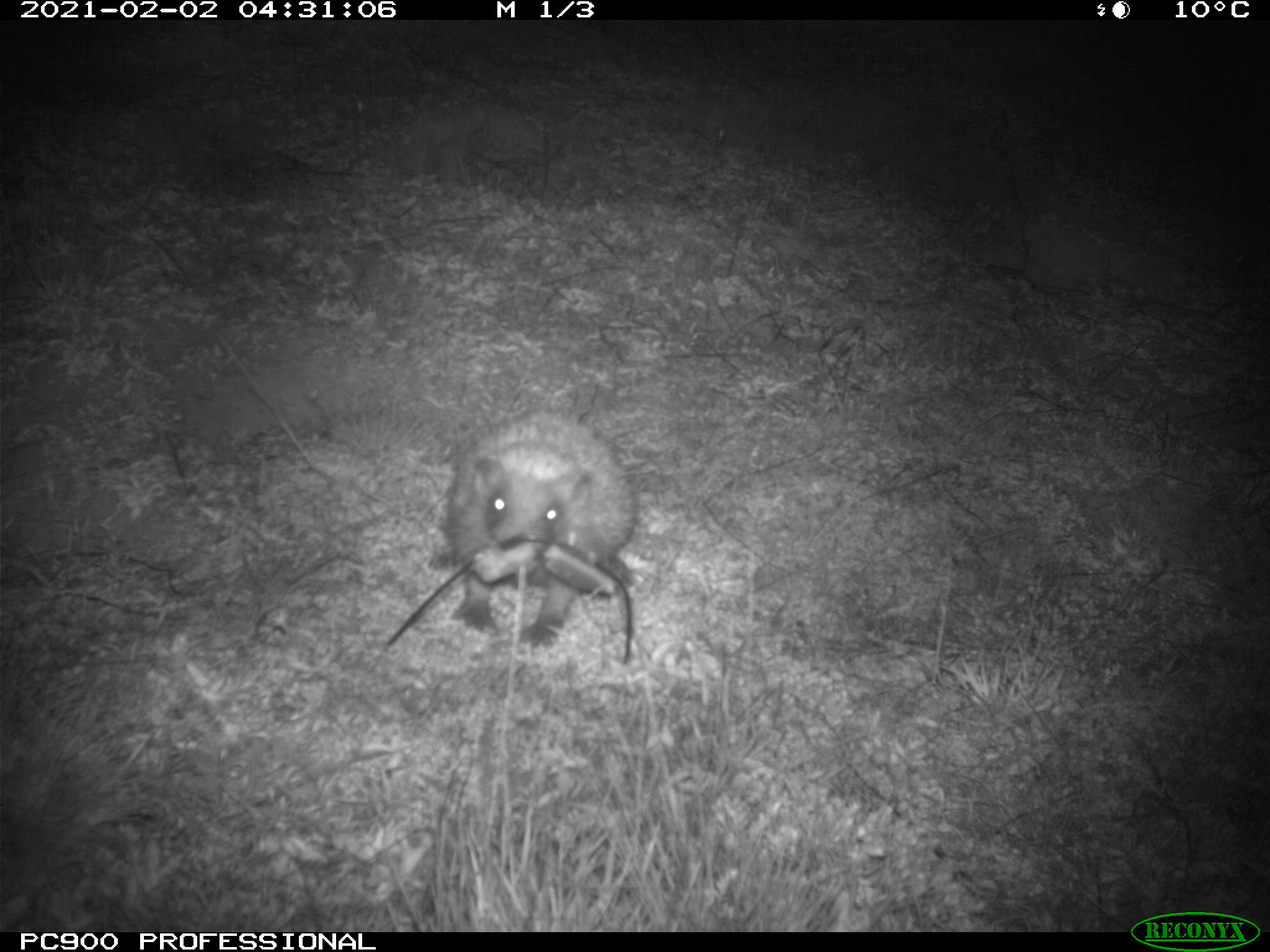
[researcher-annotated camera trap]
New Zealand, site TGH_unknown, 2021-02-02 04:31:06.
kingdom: Animalia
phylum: Chordata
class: Mammalia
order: Eulipotyphla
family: Erinaceidae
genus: Erinaceus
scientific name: Erinaceus europaeus europaeus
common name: european hedgehog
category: hedgehog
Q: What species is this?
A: Hedgehog (european hedgehog) (Erinaceus europaeus europaeus).